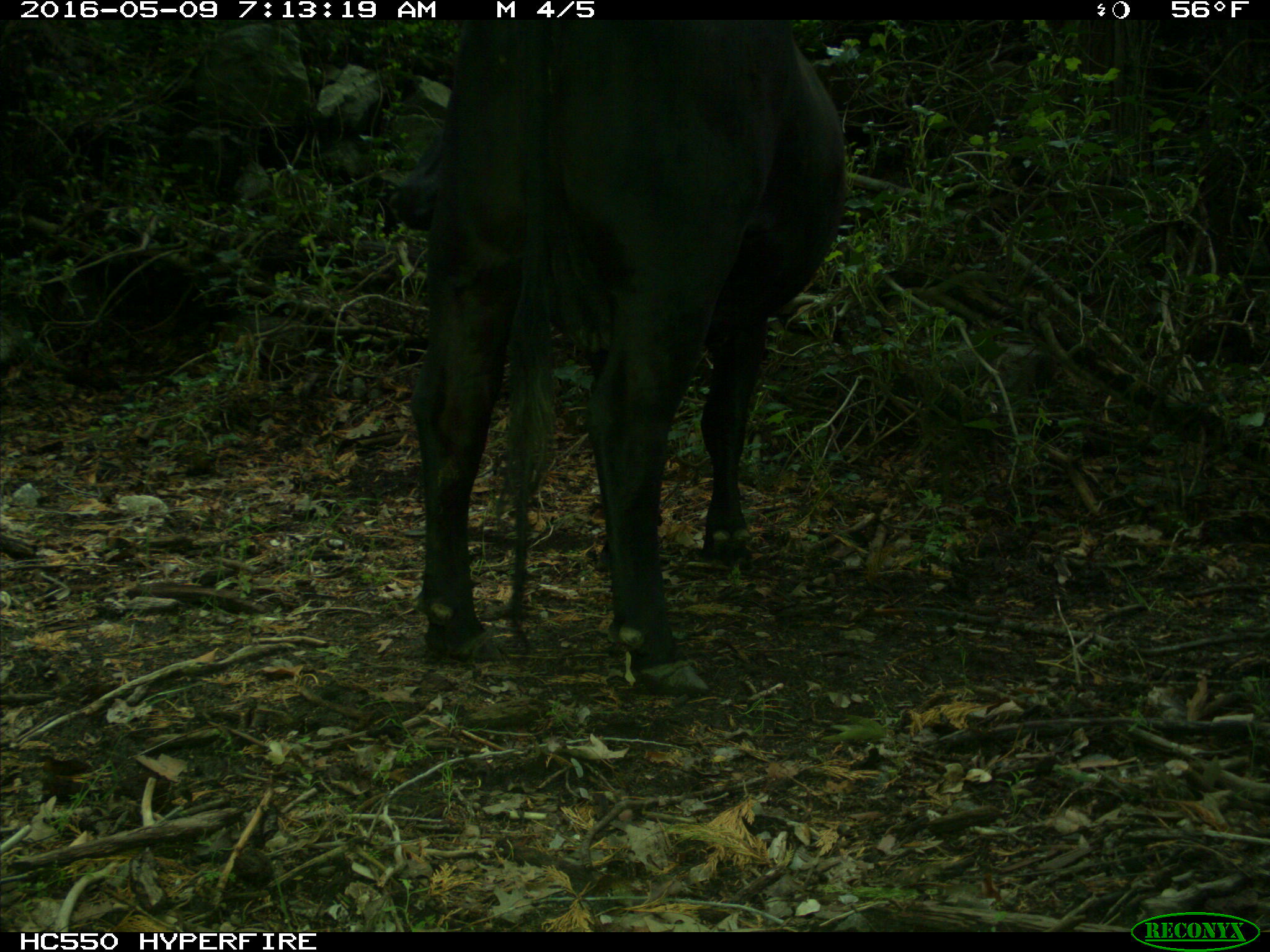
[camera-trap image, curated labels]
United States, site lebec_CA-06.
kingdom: Animalia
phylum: Chordata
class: Mammalia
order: Artiodactyla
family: Bovidae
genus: Bos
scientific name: Bos taurus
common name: domestic cow